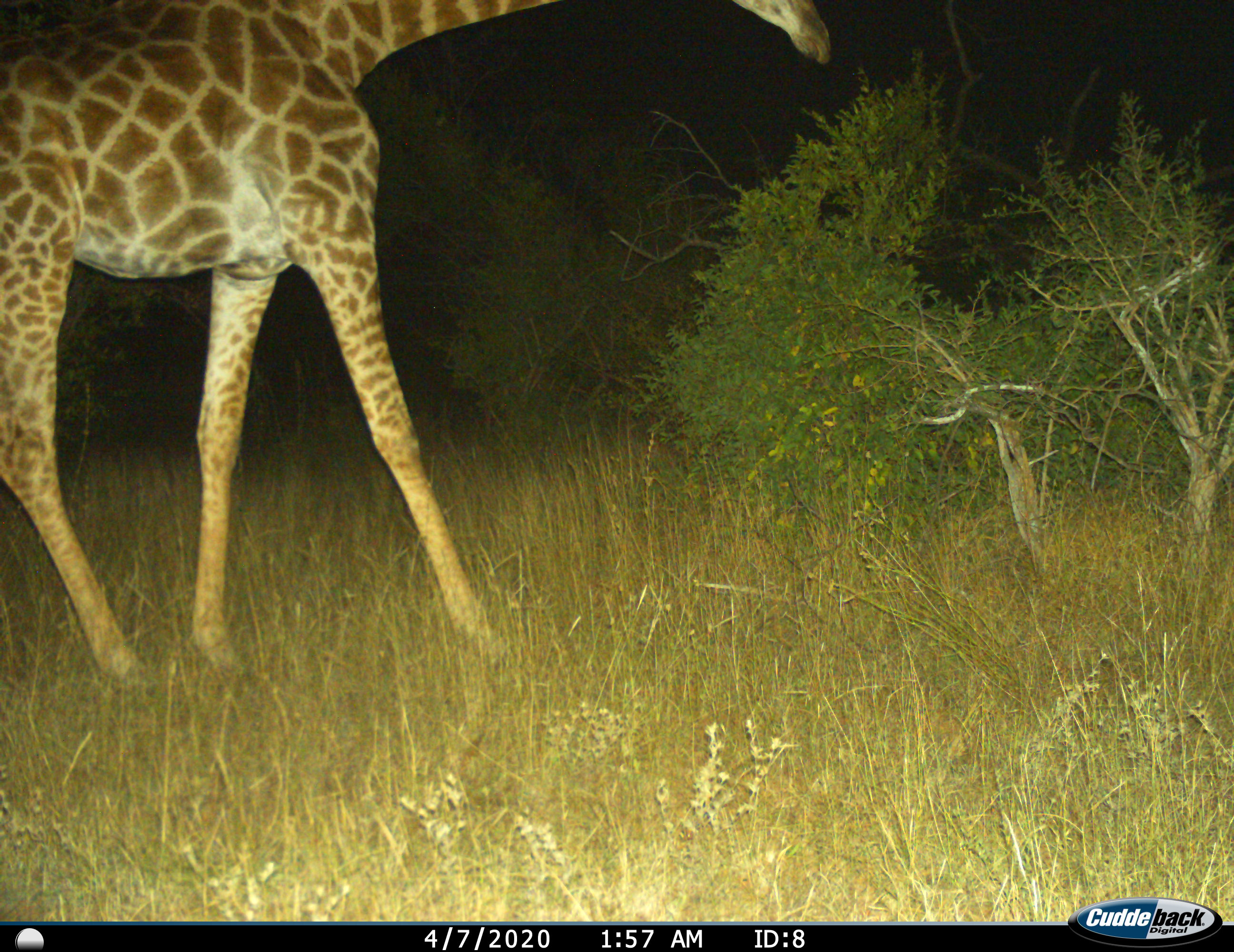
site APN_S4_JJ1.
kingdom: Animalia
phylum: Chordata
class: Mammalia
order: Artiodactyla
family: Giraffidae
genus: Giraffa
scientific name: Giraffa camelopardalis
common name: giraffe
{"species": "giraffe (Giraffa camelopardalis)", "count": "1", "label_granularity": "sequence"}